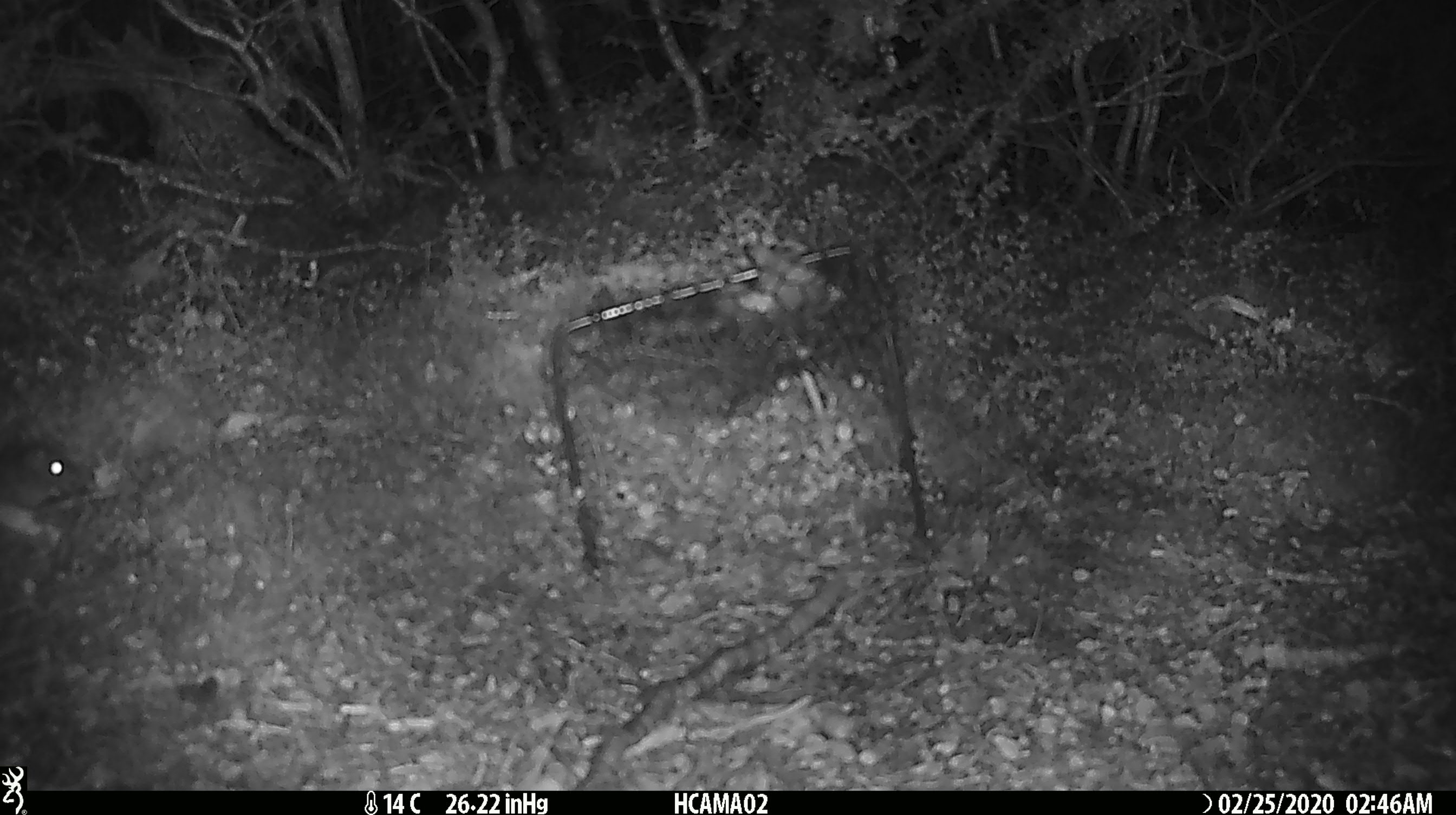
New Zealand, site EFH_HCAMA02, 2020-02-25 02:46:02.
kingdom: Animalia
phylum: Chordata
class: Mammalia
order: Rodentia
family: Muridae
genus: Mus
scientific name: Mus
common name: mouse